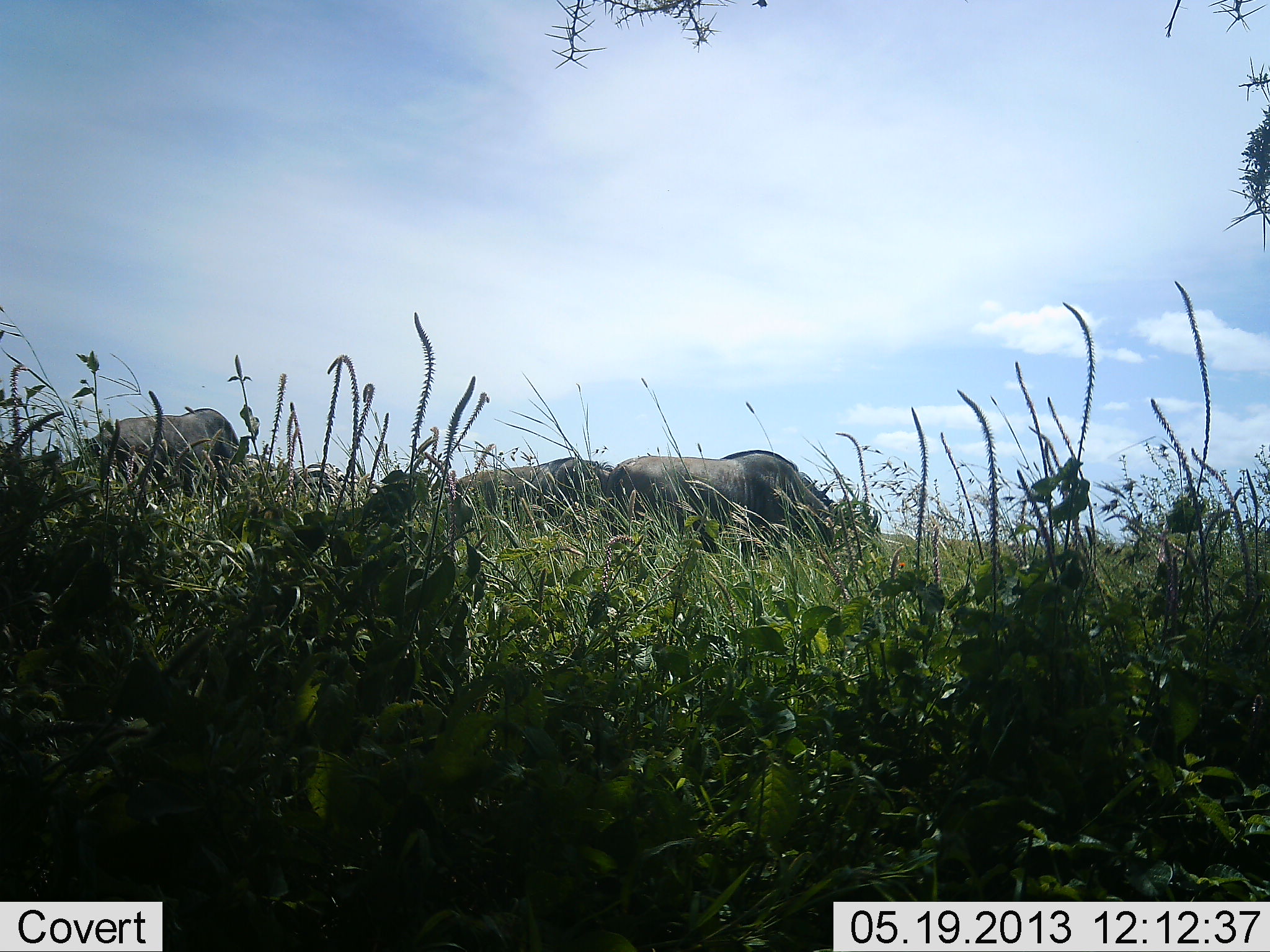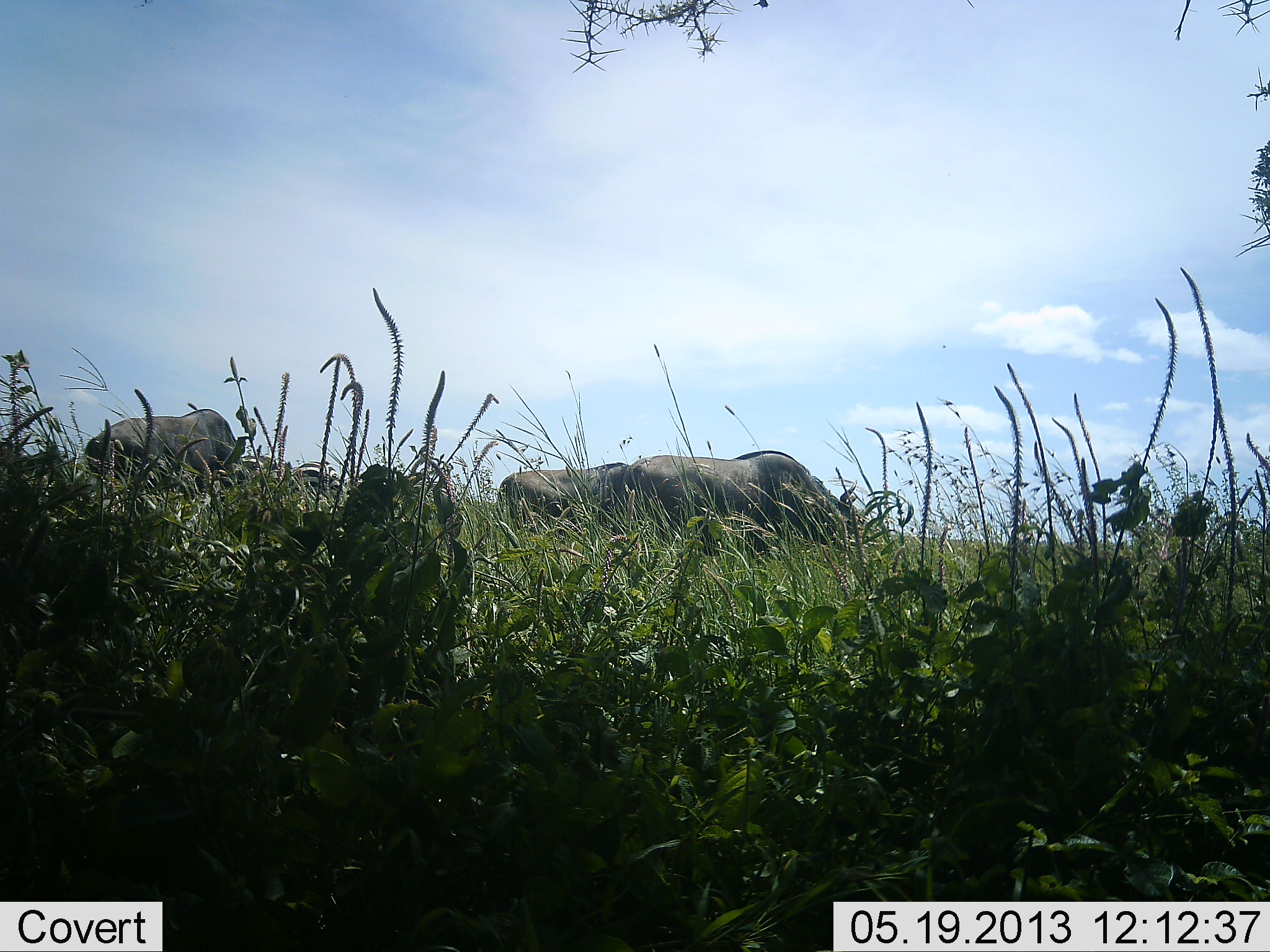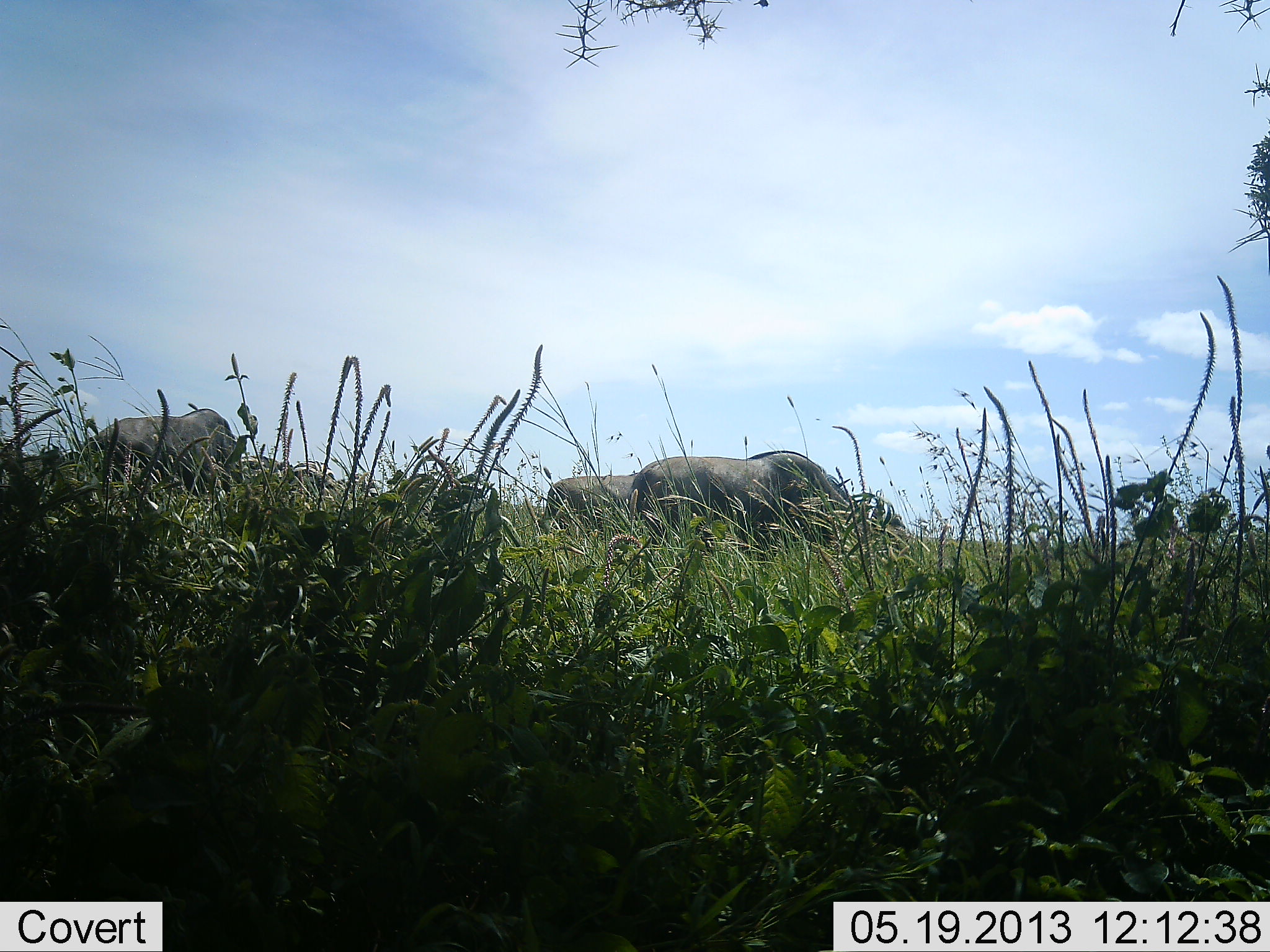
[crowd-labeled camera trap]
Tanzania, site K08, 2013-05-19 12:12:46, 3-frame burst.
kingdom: Animalia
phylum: Chordata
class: Mammalia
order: Artiodactyla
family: Bovidae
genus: Connochaetes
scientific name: Connochaetes taurinus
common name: blue wildebeest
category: wildebeest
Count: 3.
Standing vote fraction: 36%.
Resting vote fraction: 0%.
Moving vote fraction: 29%.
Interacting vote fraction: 0%.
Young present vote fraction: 0%.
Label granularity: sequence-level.